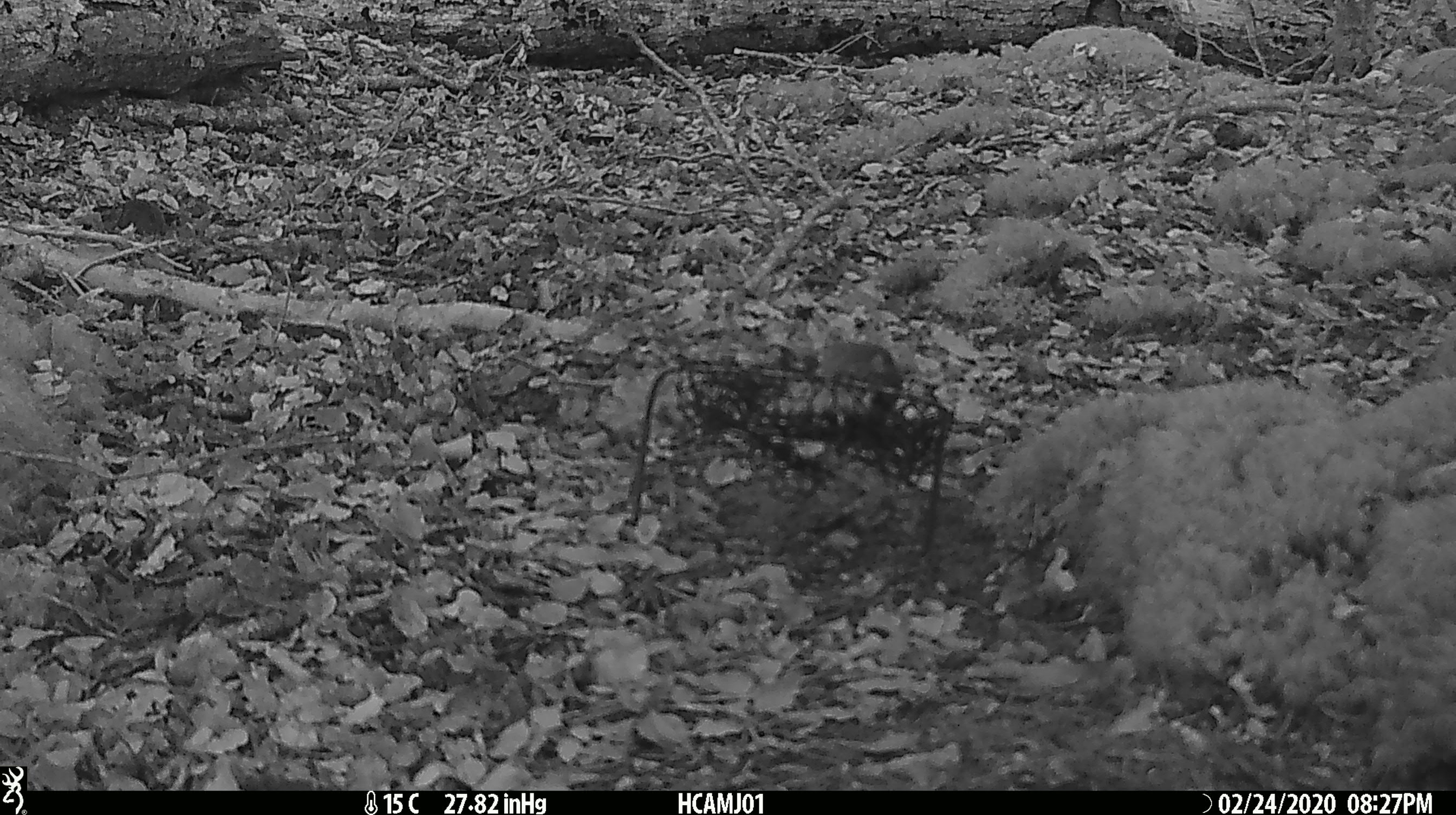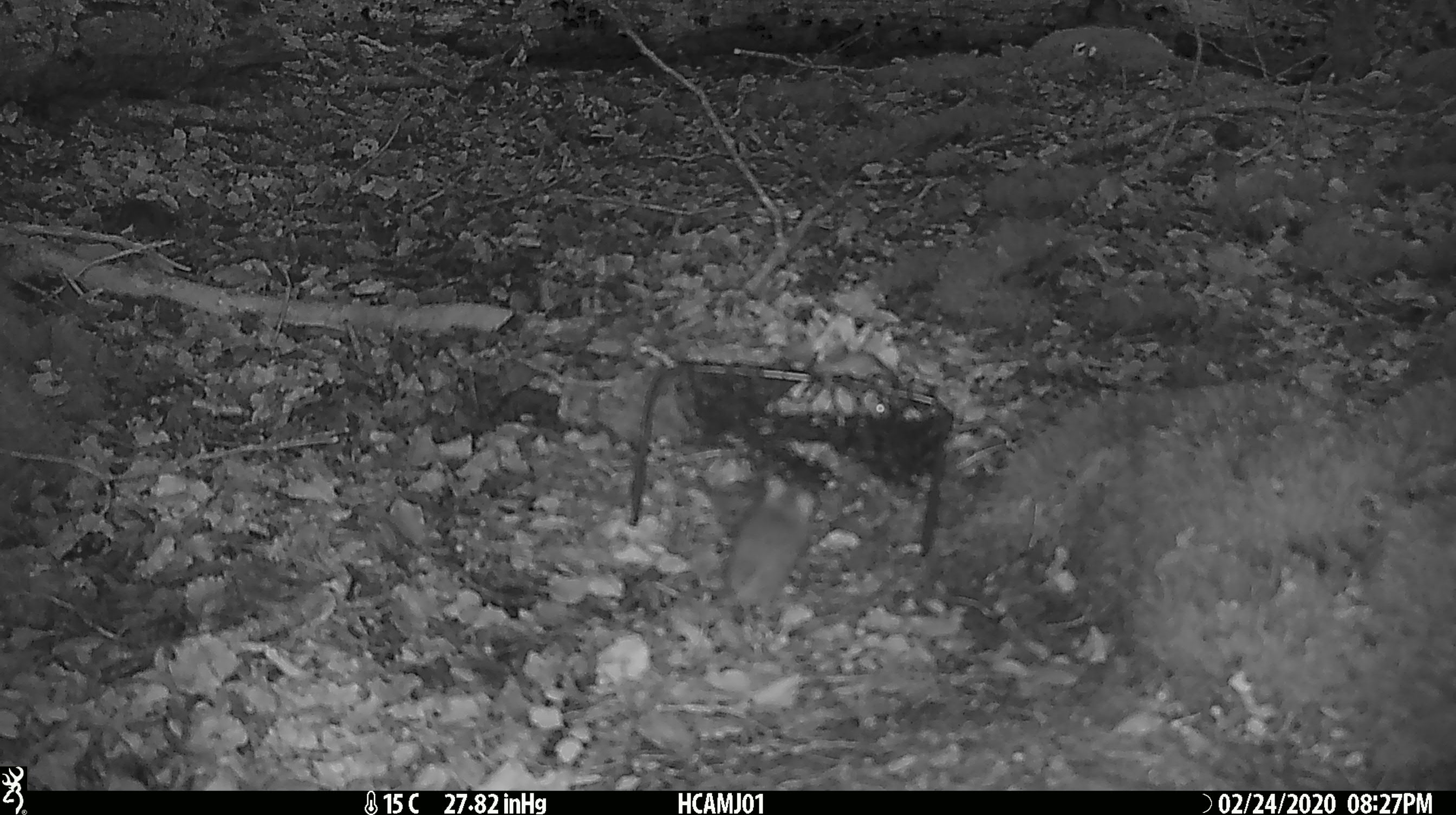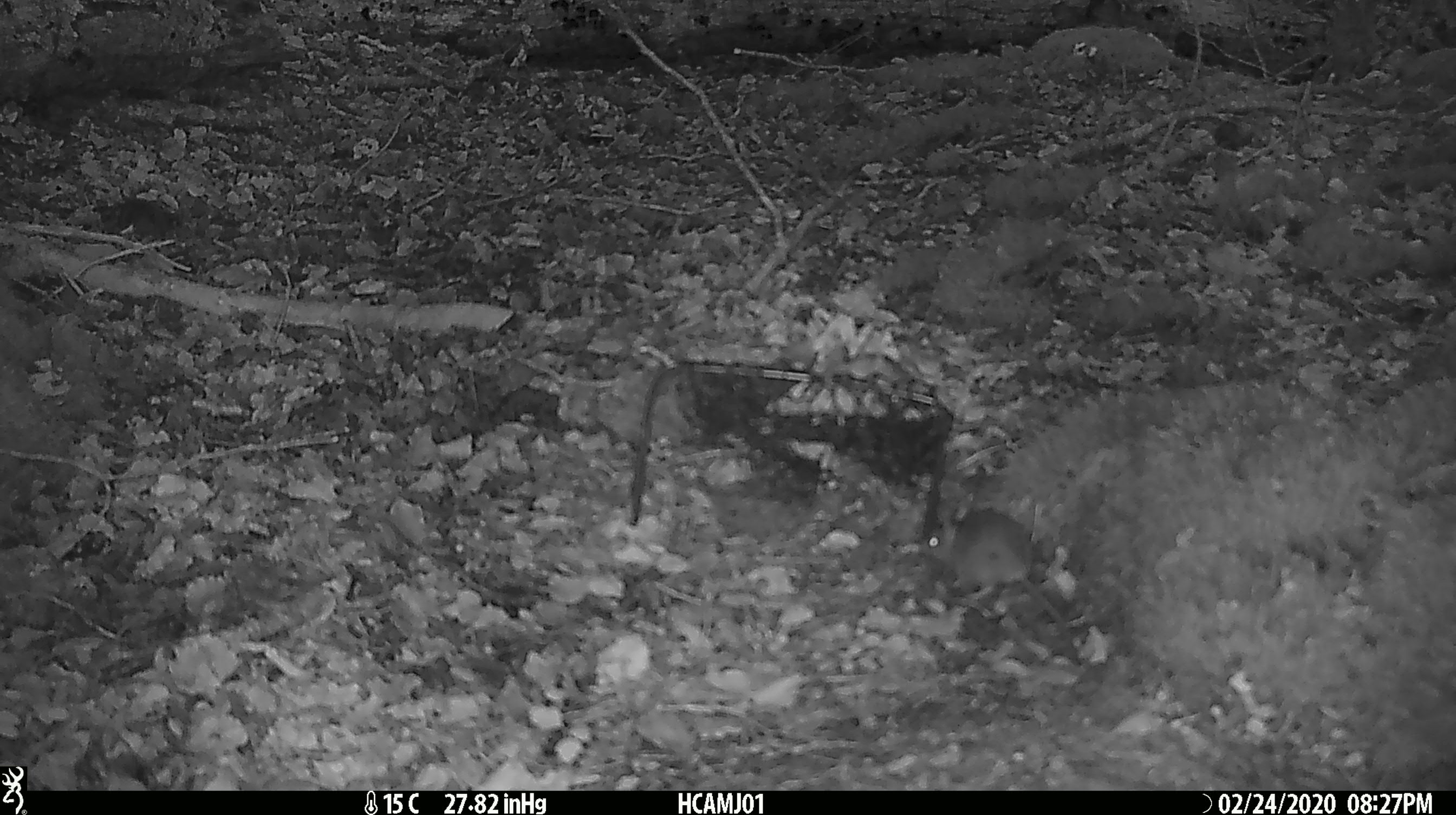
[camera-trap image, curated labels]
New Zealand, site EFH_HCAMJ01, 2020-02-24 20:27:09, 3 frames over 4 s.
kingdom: Animalia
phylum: Chordata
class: Mammalia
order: Rodentia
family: Muridae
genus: Mus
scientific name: Mus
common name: mouse